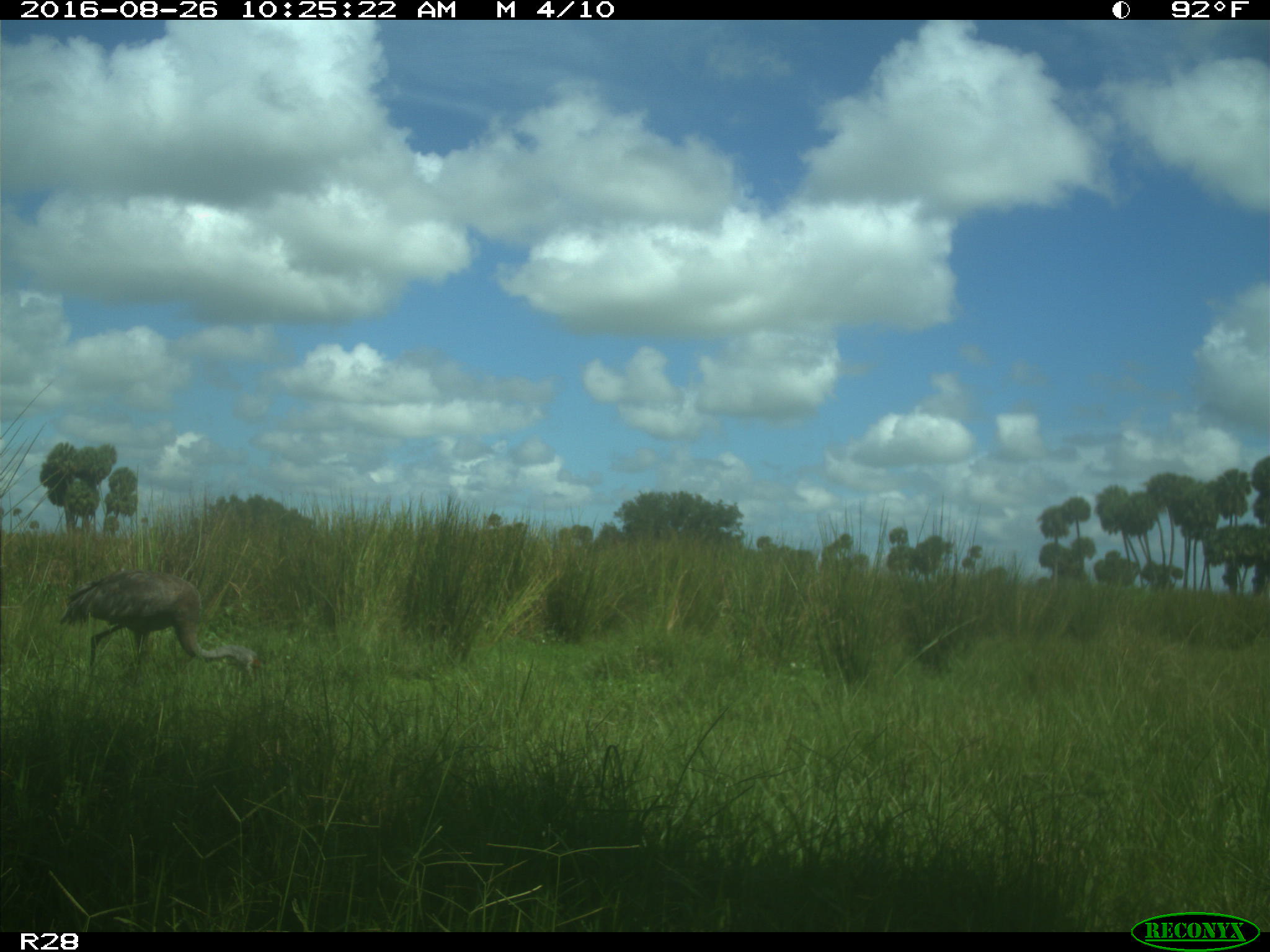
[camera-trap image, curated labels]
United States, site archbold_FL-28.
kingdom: Animalia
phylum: Chordata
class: Aves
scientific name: Aves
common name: birds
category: unidentified bird